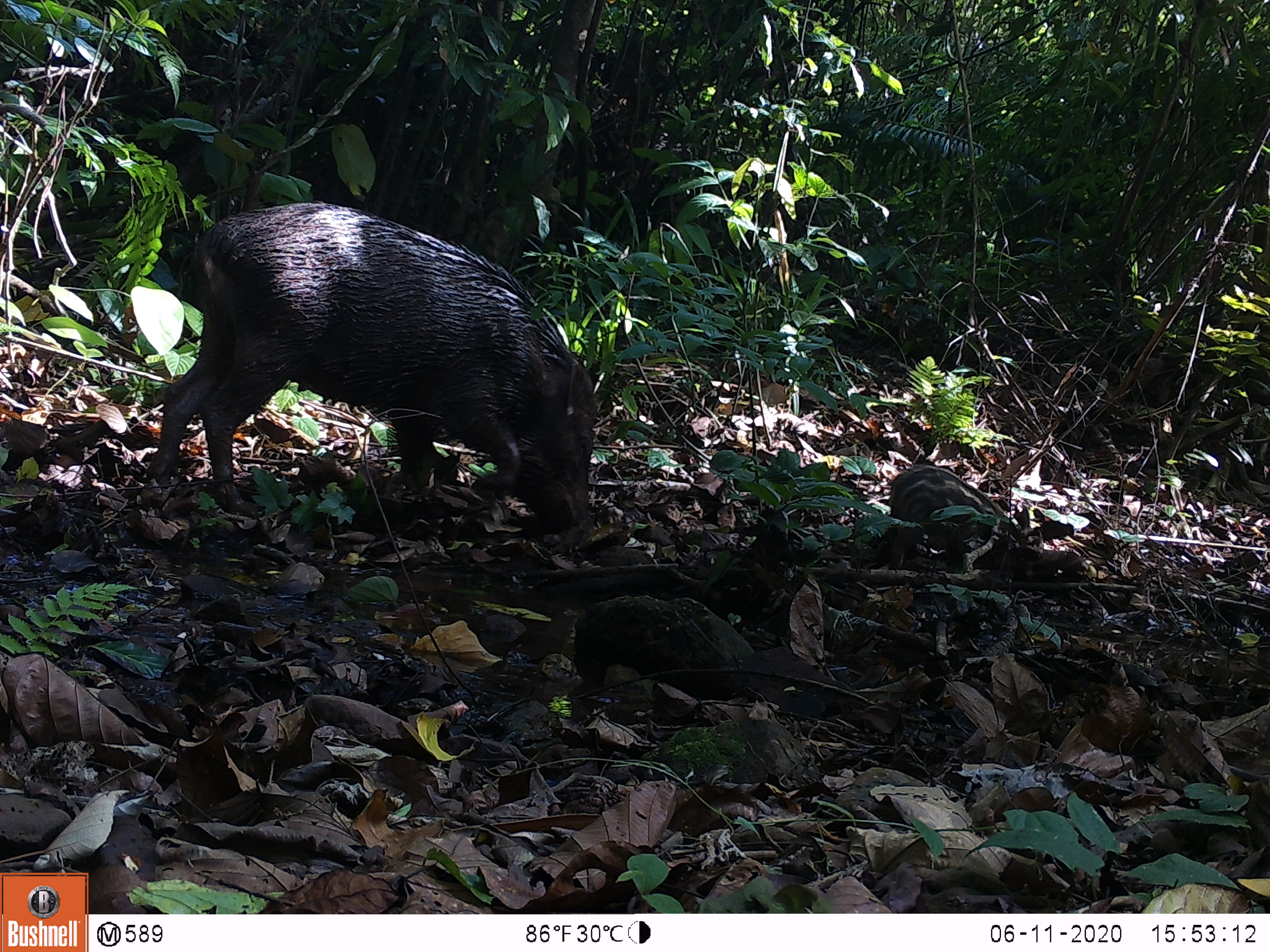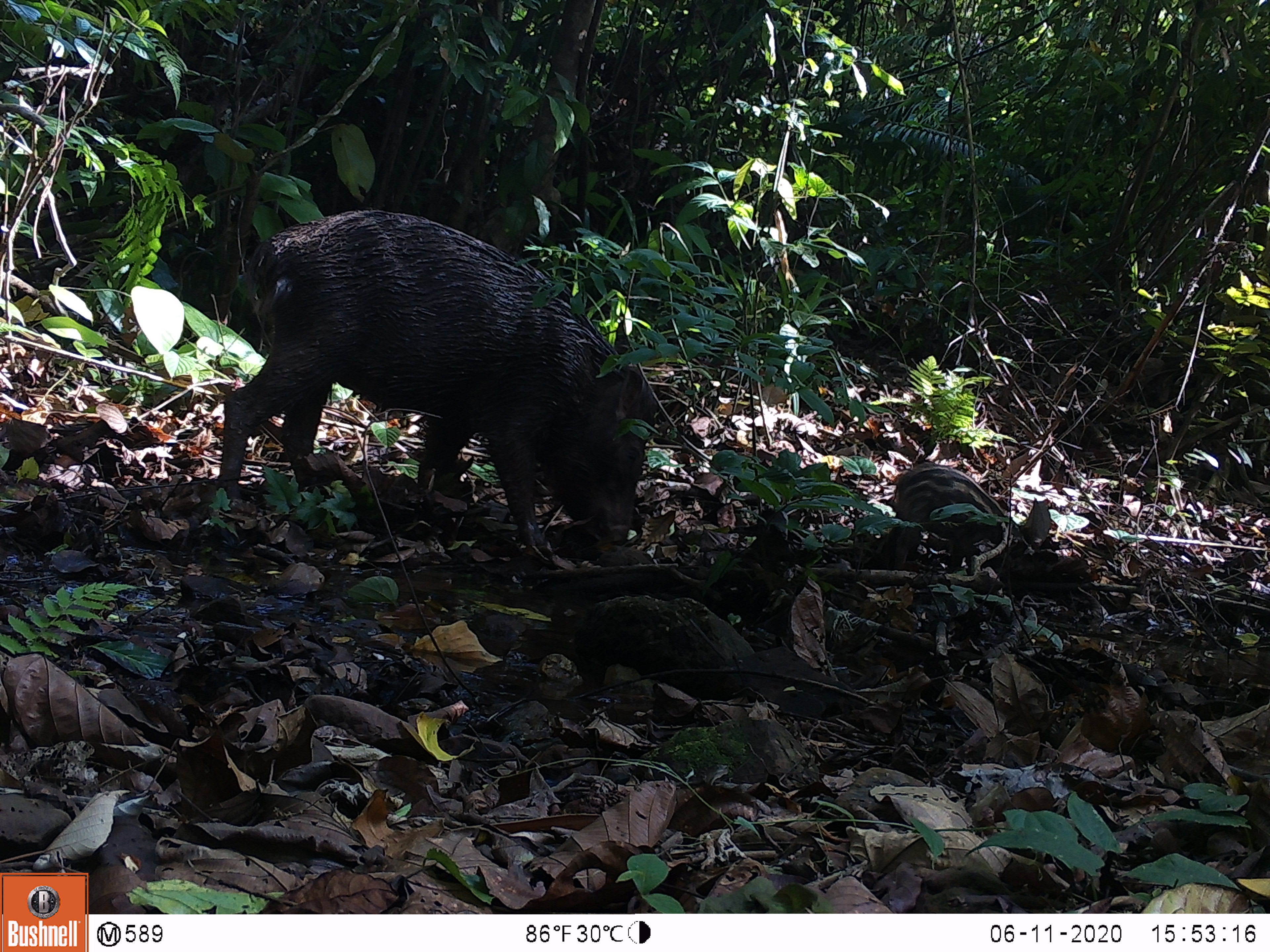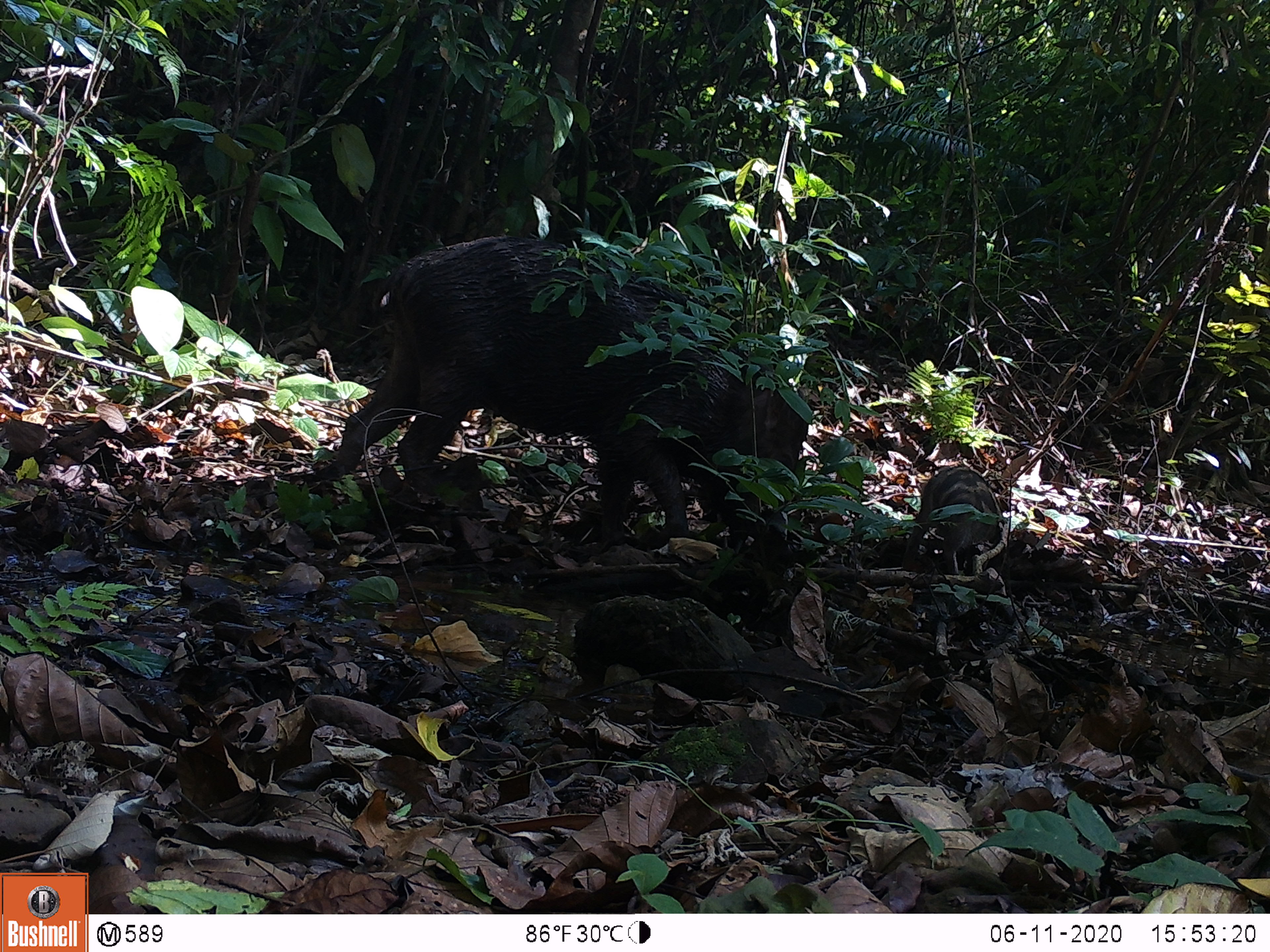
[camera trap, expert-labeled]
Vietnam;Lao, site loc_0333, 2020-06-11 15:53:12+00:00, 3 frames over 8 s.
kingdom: Animalia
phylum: Chordata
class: Mammalia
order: Artiodactyla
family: Suidae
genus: Sus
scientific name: Sus scrofa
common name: eurasian wild pig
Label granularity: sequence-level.